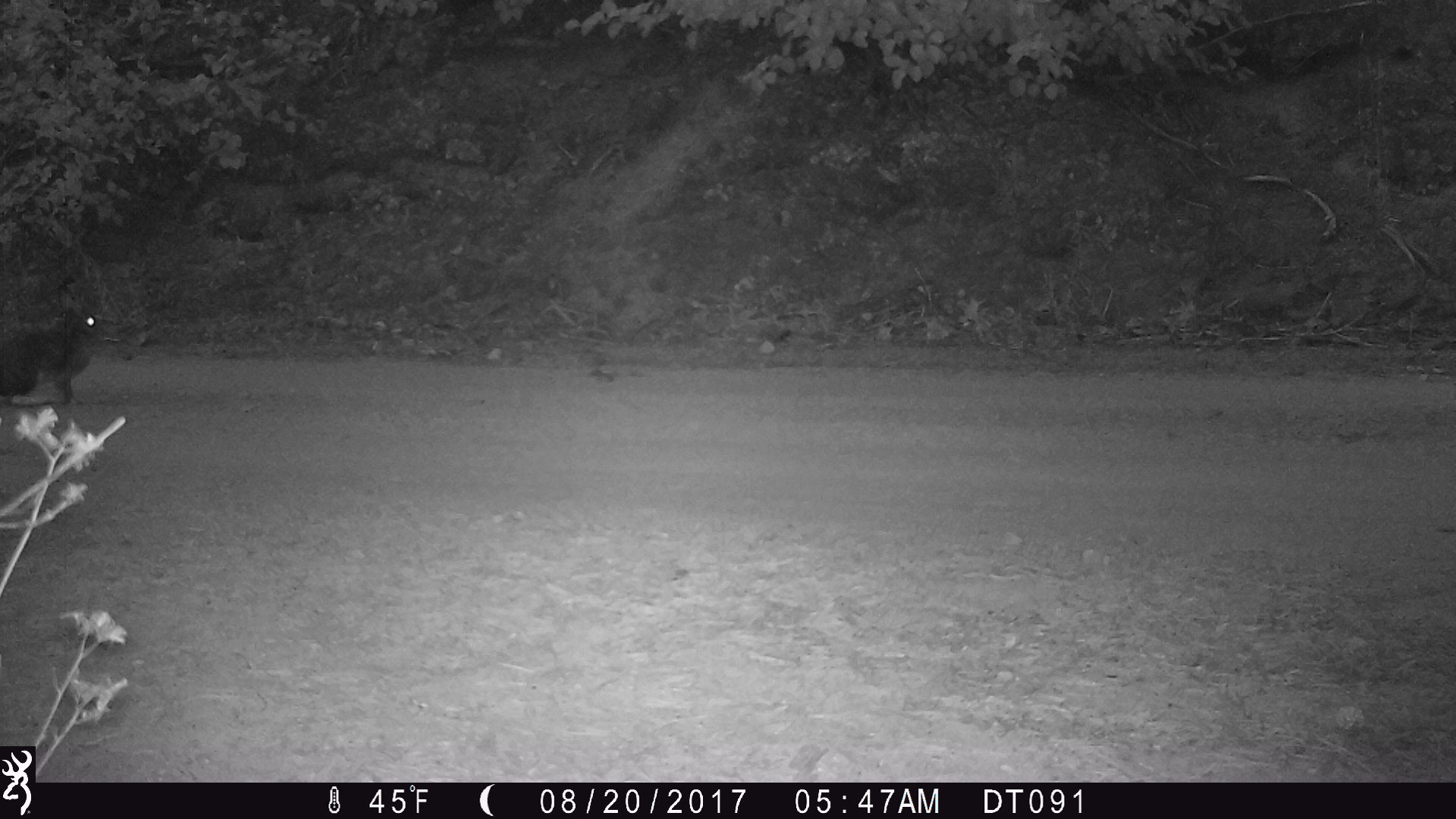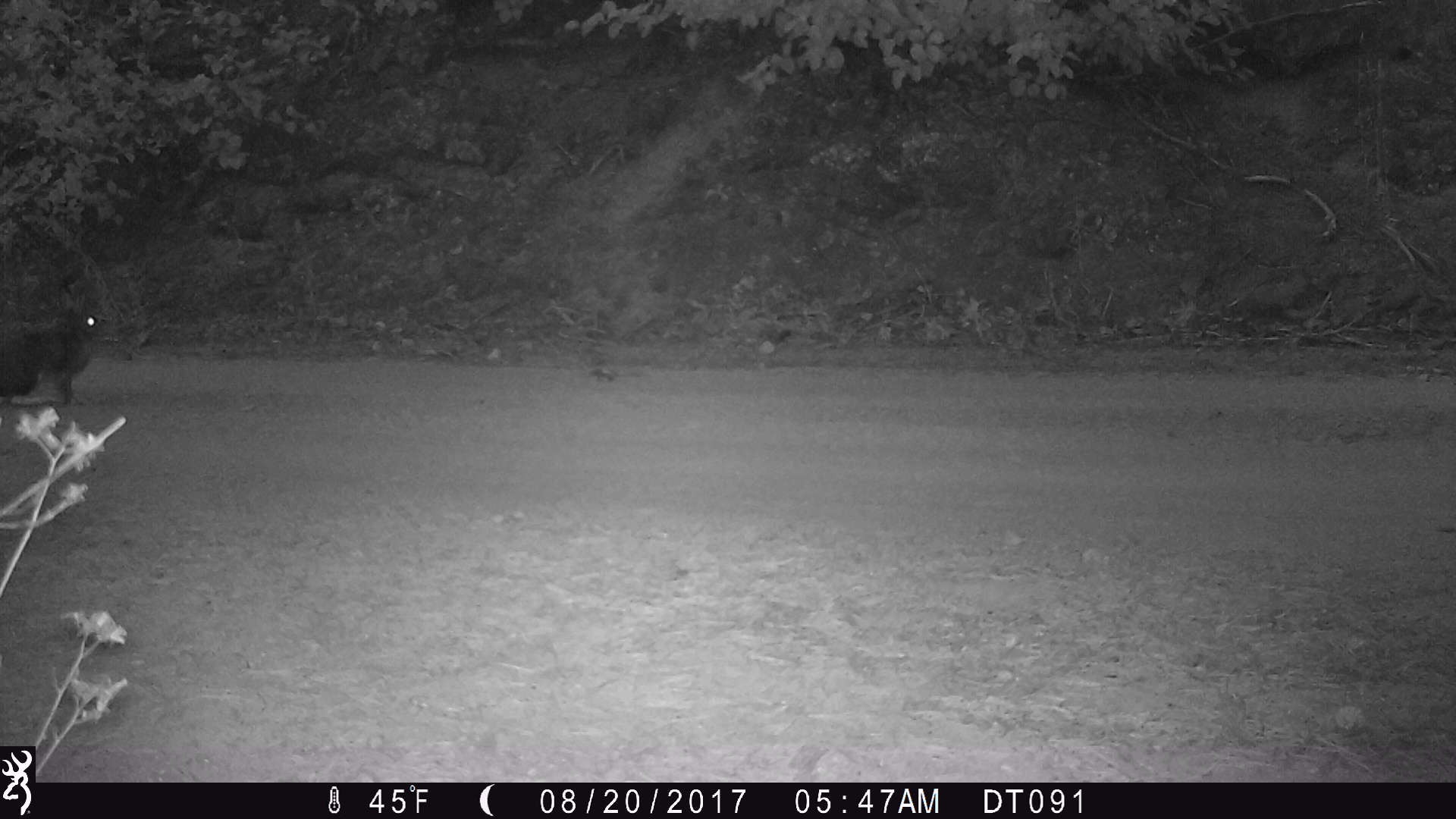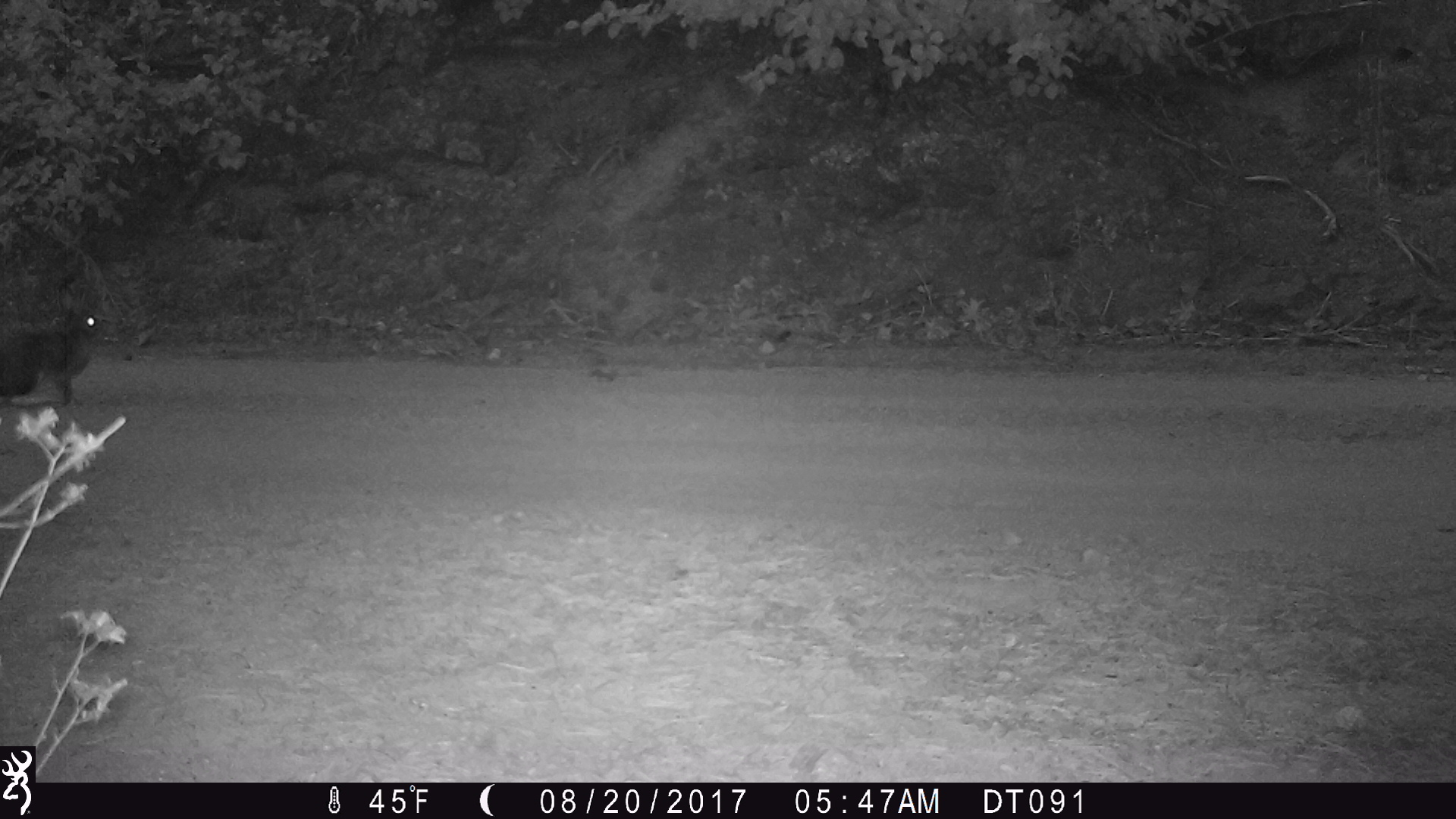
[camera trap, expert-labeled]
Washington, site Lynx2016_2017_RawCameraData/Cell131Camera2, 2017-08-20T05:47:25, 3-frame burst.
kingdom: Animalia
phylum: Chordata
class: Mammalia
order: Lagomorpha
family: Leporidae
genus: Lepus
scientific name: Lepus americanus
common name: snowshoe hare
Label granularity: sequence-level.